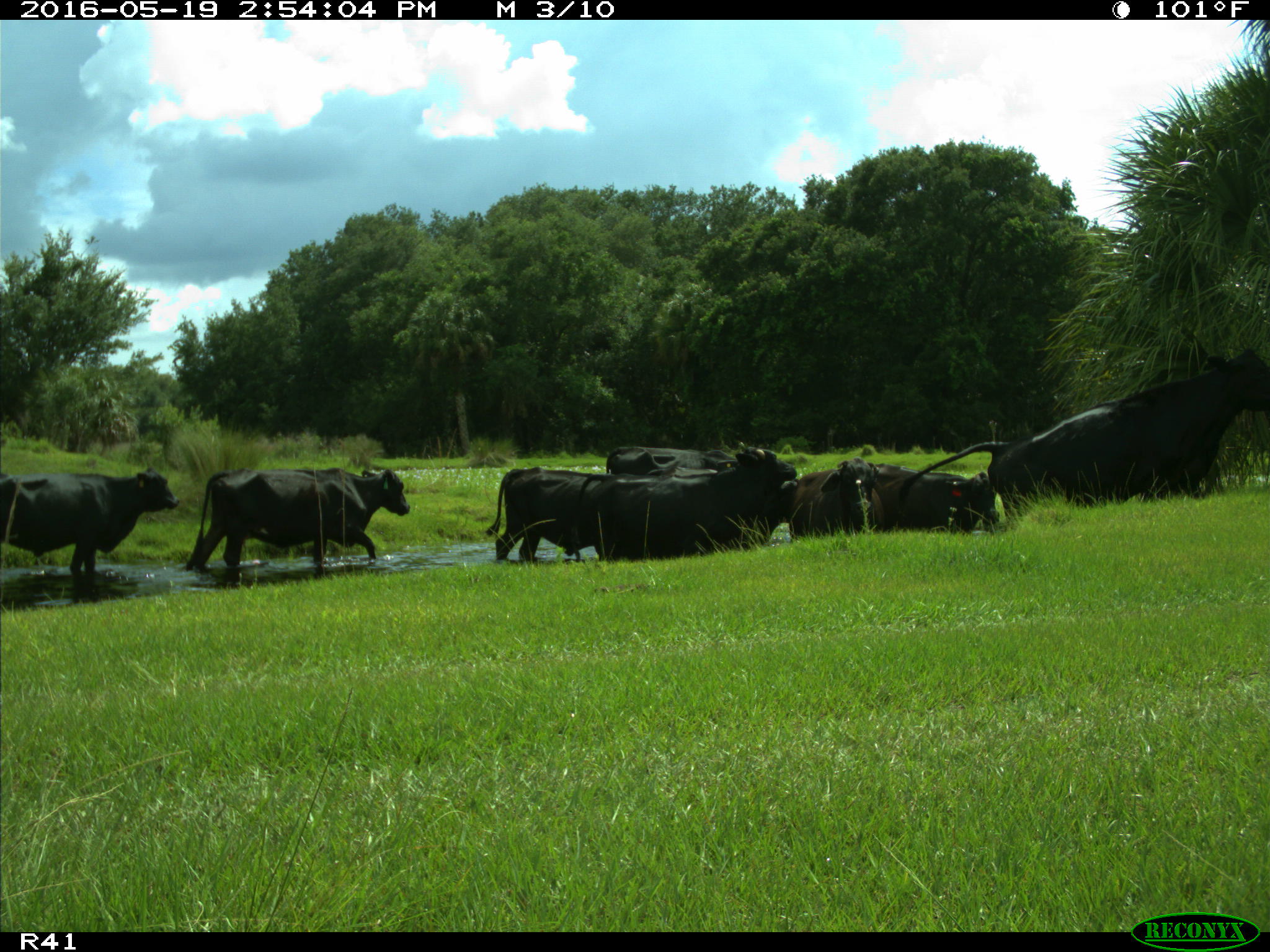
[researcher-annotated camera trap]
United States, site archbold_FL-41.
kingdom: Animalia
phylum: Chordata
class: Mammalia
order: Artiodactyla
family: Bovidae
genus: Bos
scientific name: Bos taurus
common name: domestic cow